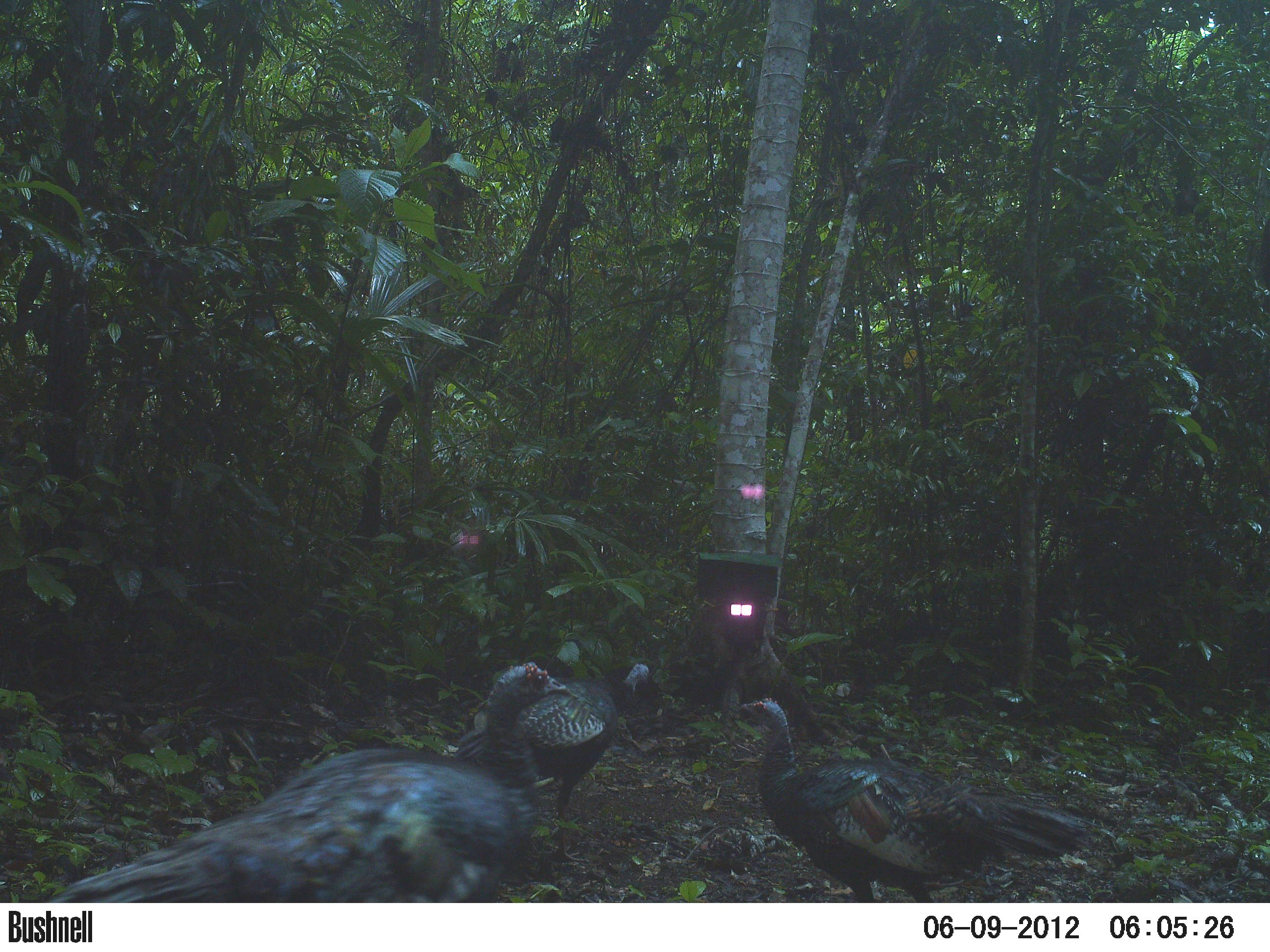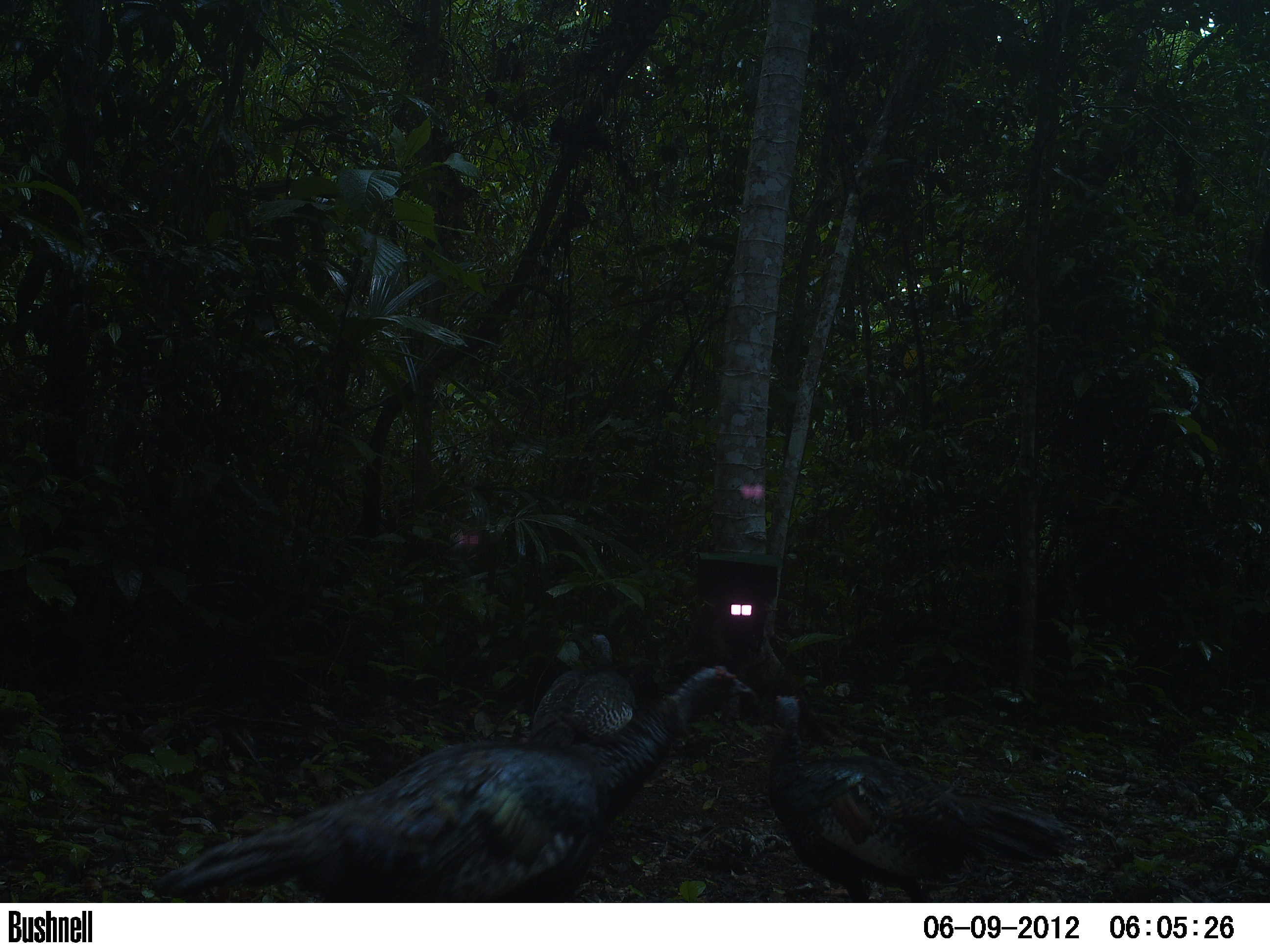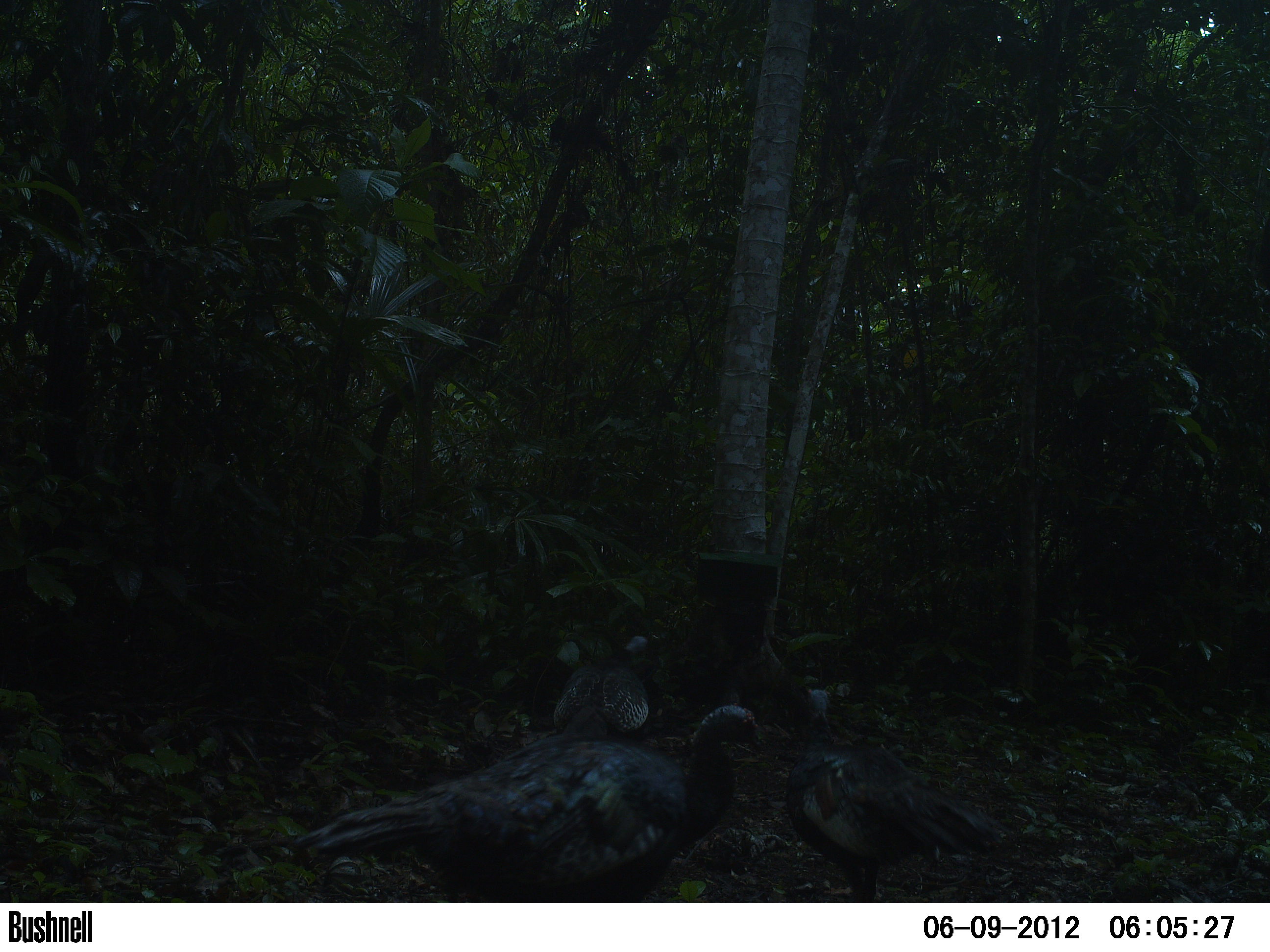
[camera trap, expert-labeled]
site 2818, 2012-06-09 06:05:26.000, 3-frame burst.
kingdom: Animalia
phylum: Chordata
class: Aves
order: Galliformes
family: Phasianidae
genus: Meleagris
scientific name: Meleagris ocellata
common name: ocellated turkey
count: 5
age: adult